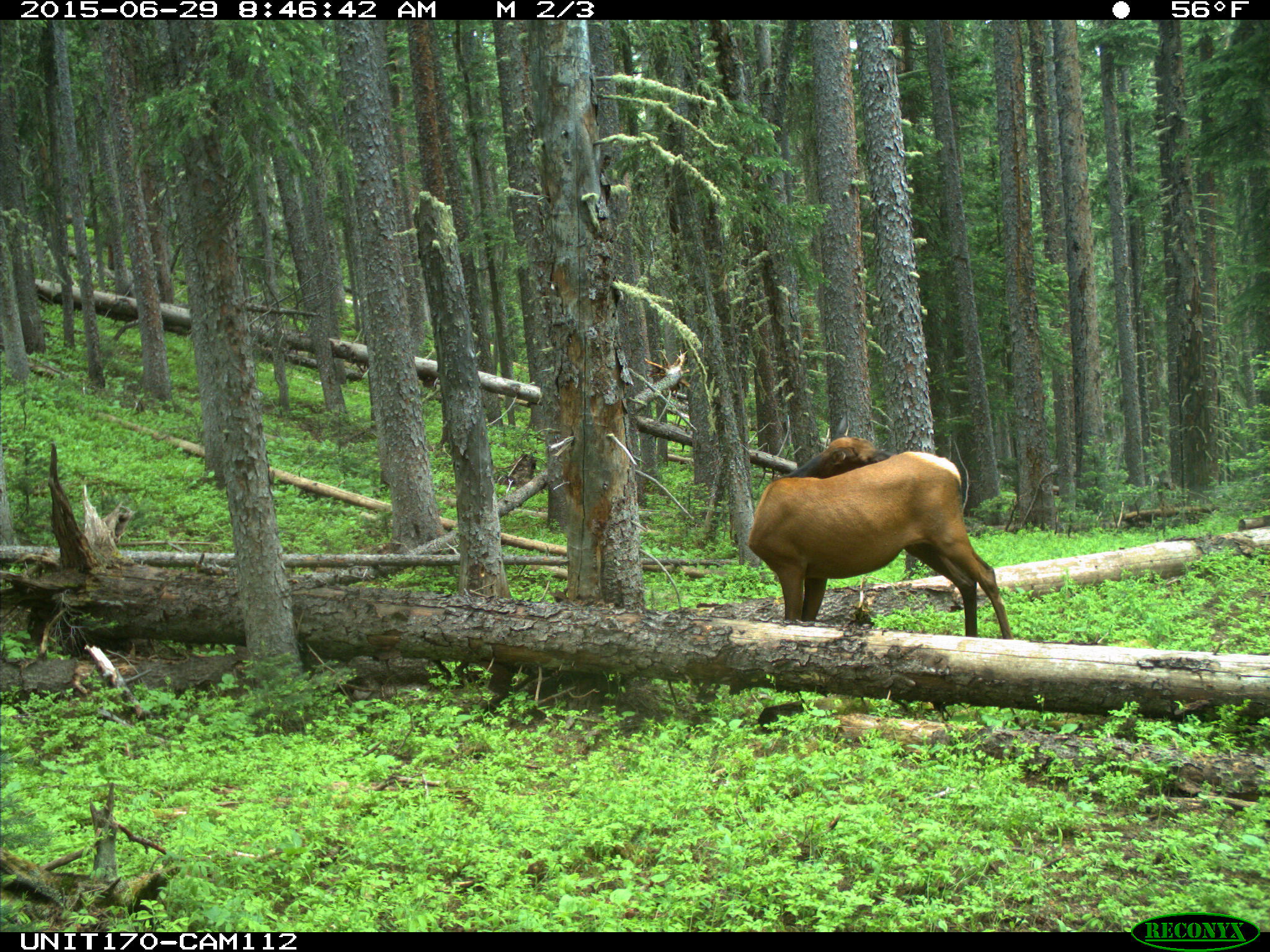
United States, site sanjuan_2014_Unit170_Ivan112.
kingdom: Animalia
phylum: Chordata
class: Mammalia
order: Artiodactyla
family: Cervidae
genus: Cervus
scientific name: Cervus elaphus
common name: red deer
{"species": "Cervus elaphus (red deer)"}